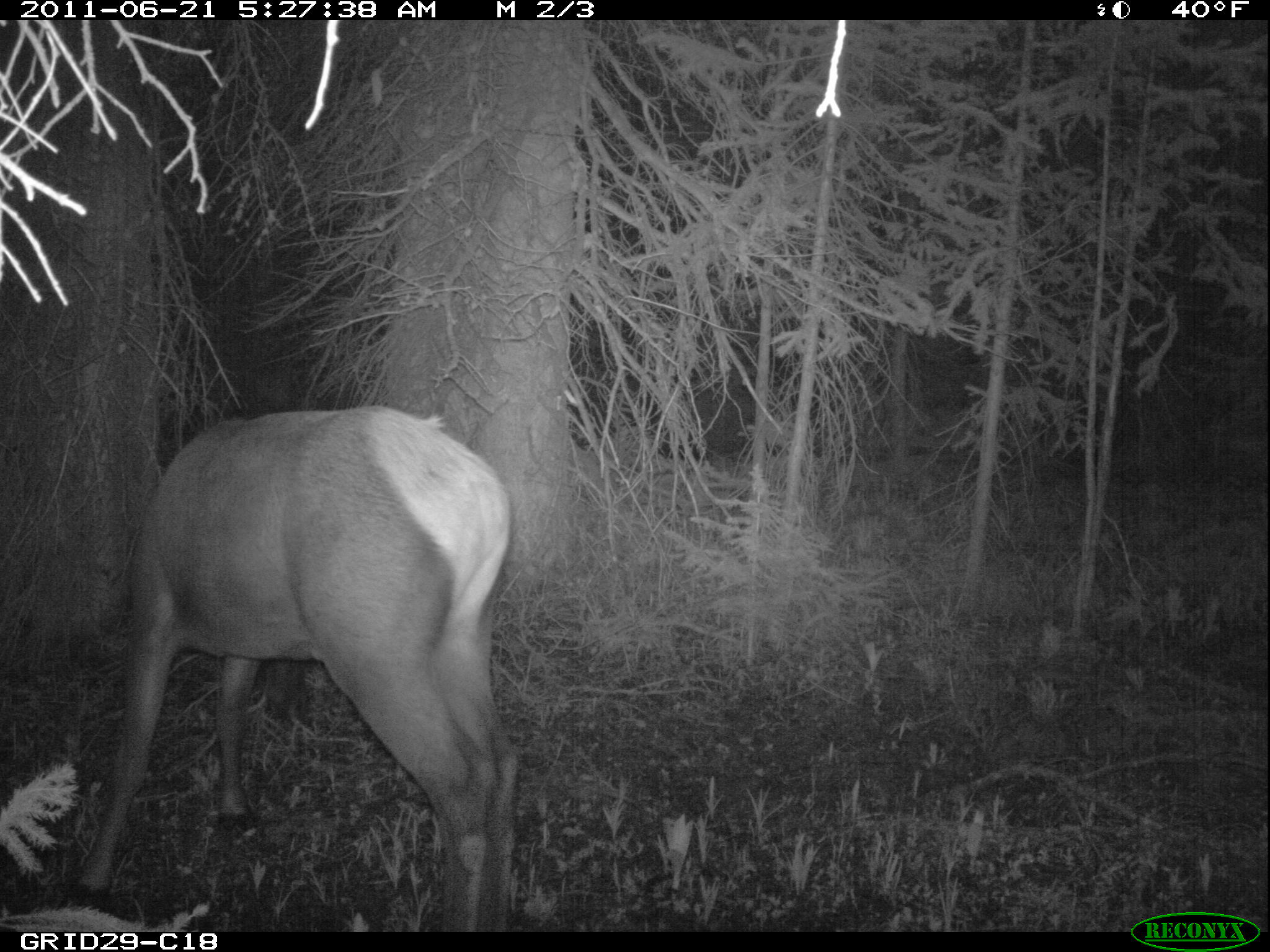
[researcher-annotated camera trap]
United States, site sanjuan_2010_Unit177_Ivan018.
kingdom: Animalia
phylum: Chordata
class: Mammalia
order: Artiodactyla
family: Cervidae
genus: Cervus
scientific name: Cervus elaphus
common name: red deer